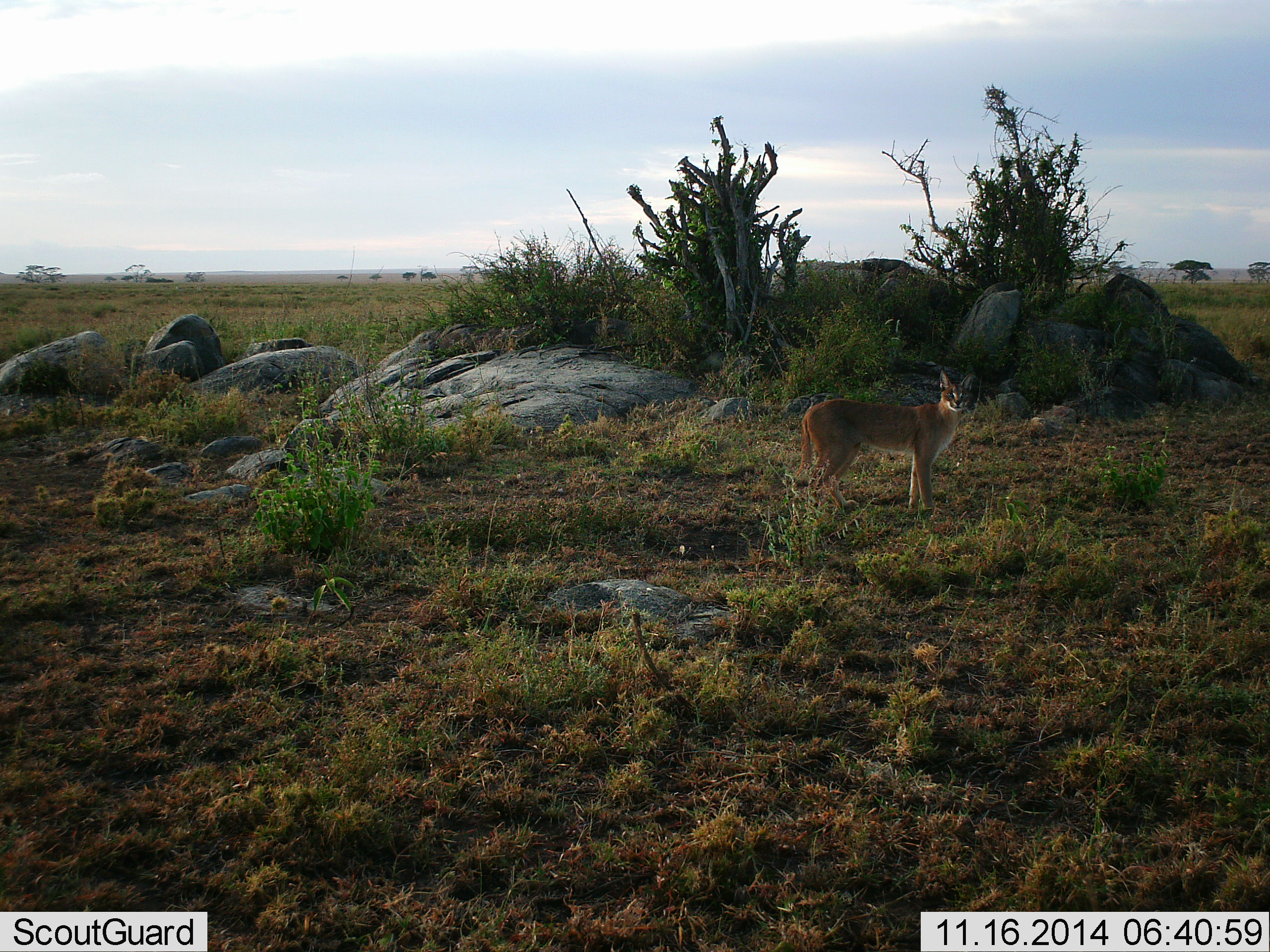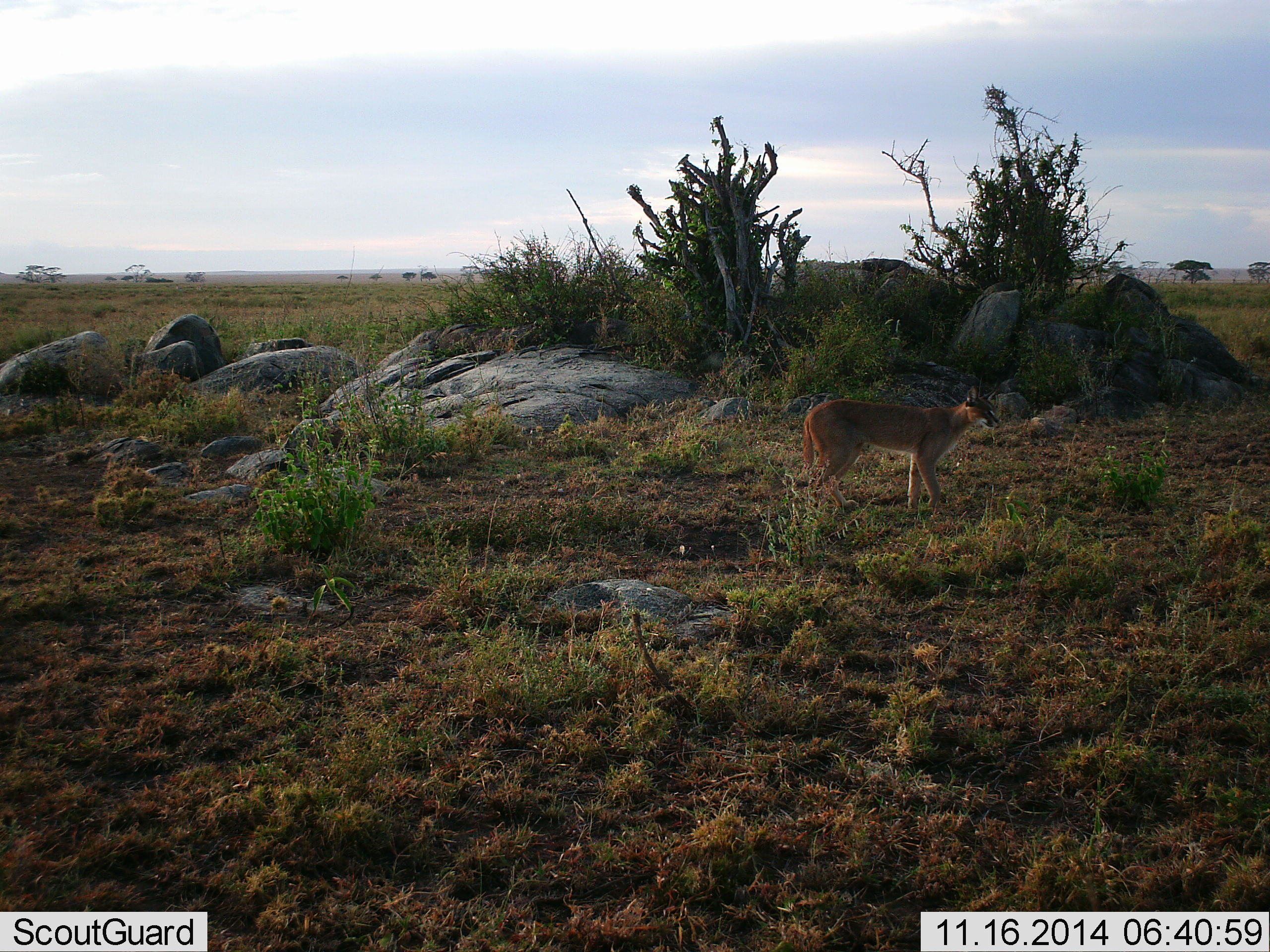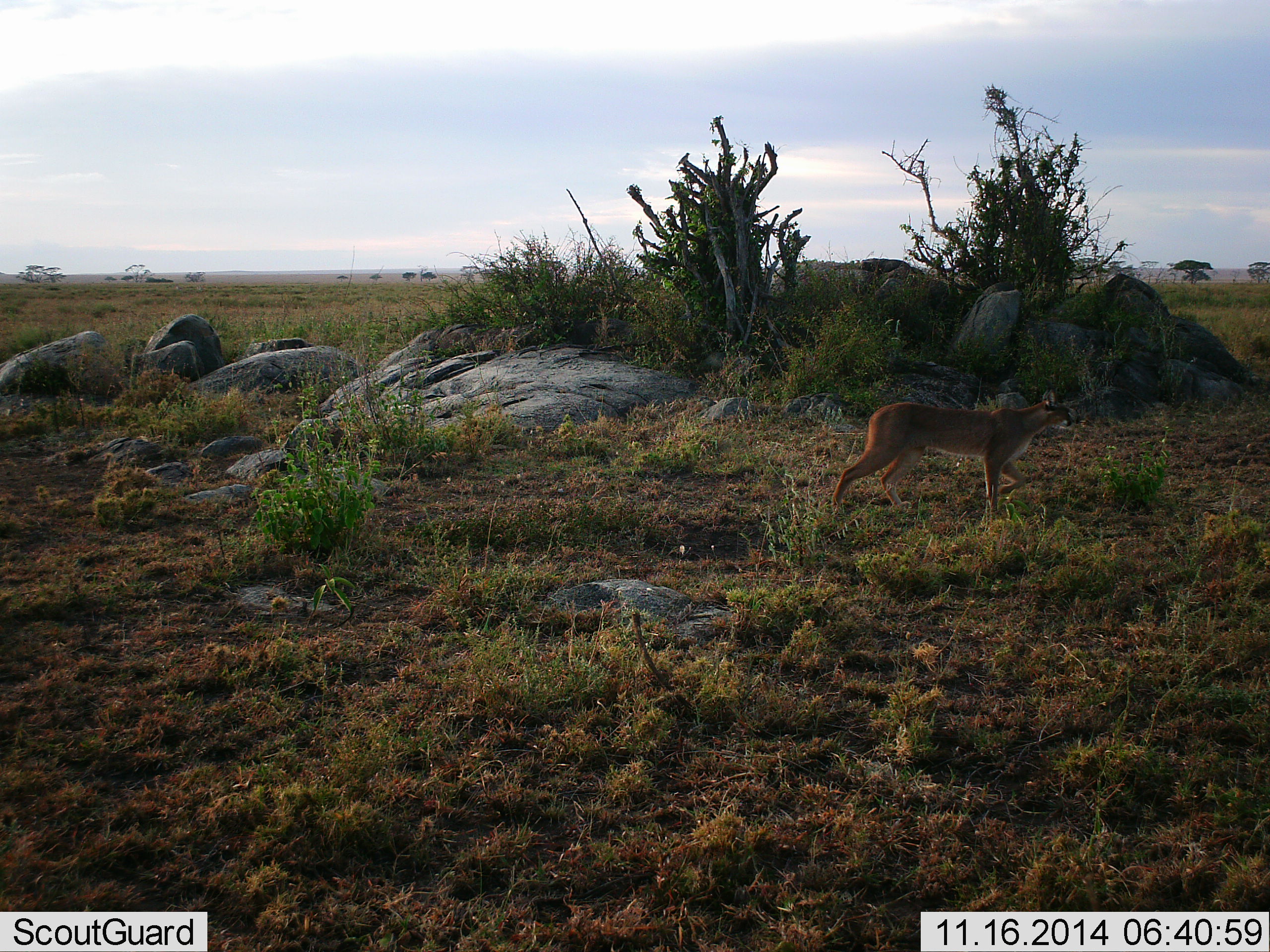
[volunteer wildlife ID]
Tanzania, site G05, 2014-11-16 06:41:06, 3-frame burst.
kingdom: Animalia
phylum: Chordata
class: Mammalia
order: Carnivora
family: Felidae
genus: Caracal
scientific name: Caracal caracal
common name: caracal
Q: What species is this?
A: Caracal (Caracal caracal).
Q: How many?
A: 1.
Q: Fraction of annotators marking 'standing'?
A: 30%.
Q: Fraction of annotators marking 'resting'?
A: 0%.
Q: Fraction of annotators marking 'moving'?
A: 80%.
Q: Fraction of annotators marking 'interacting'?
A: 0%.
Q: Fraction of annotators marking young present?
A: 0%.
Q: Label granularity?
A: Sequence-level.